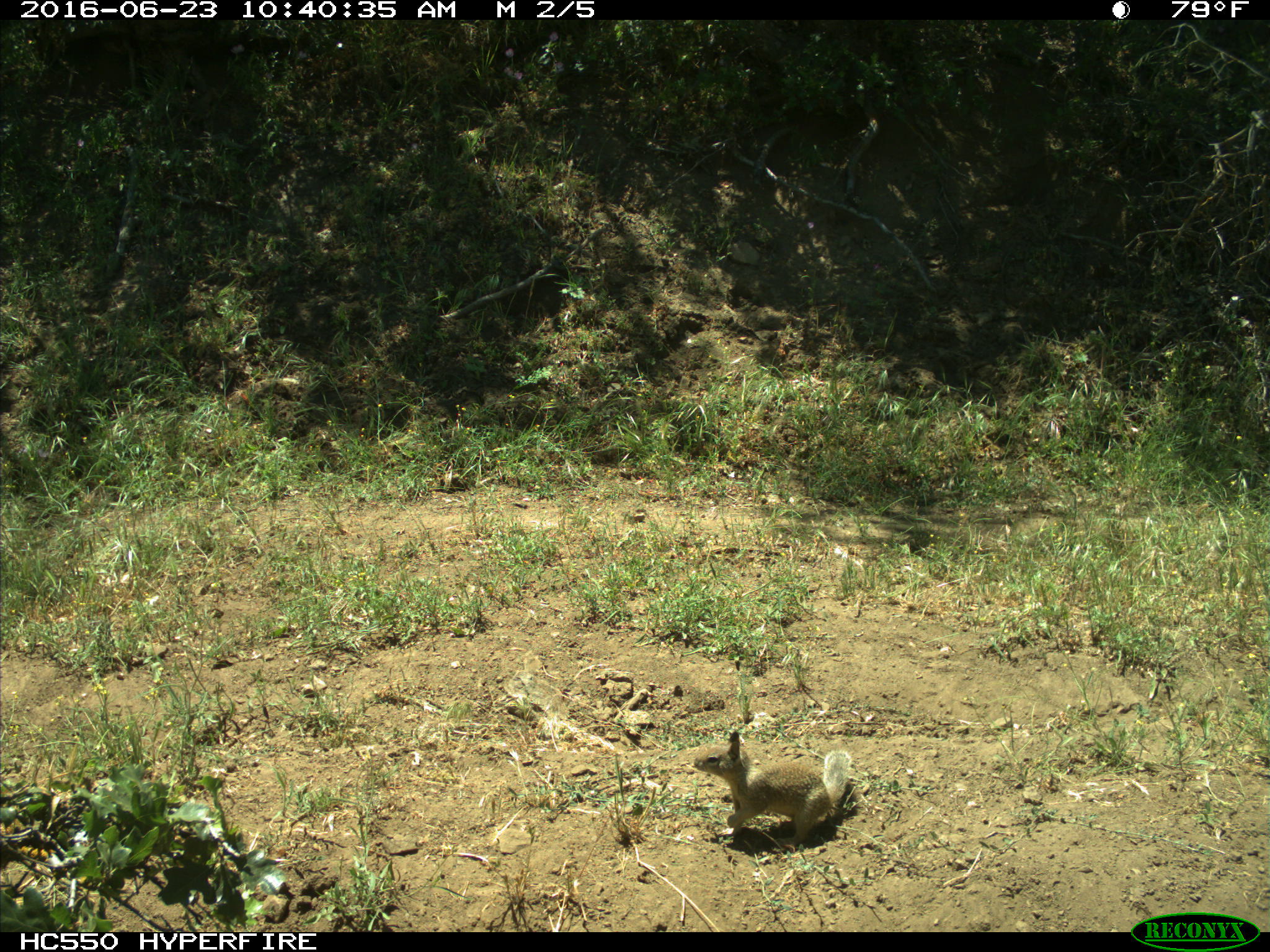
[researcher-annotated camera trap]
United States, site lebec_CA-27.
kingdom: Animalia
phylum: Chordata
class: Mammalia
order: Rodentia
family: Sciuridae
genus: Otospermophilus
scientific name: Otospermophilus beecheyi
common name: california ground squirrel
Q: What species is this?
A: Otospermophilus beecheyi (california ground squirrel).